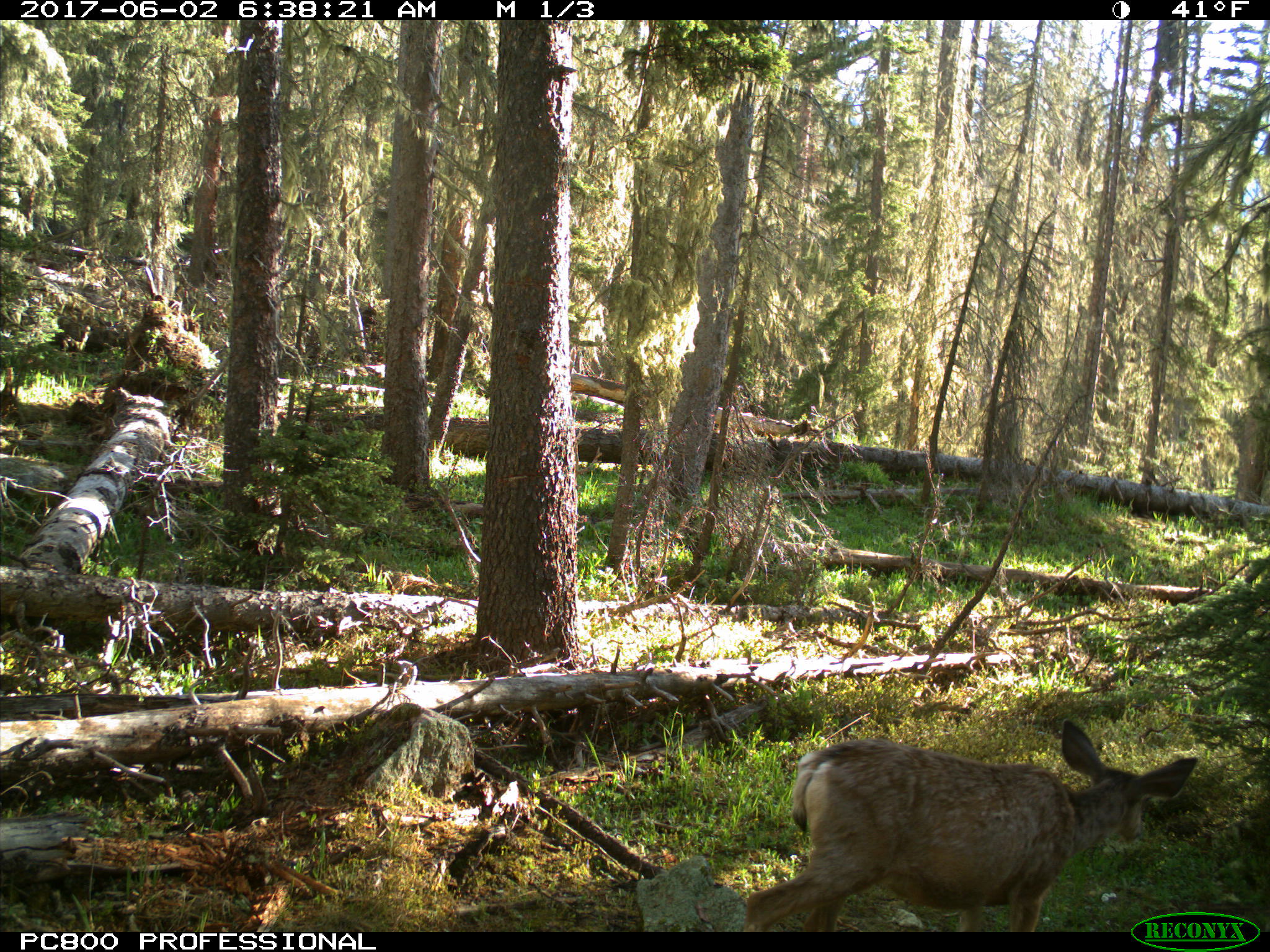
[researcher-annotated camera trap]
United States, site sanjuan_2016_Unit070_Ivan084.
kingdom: Animalia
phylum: Chordata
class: Mammalia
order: Artiodactyla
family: Cervidae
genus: Odocoileus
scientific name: Odocoileus hemionus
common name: mule deer